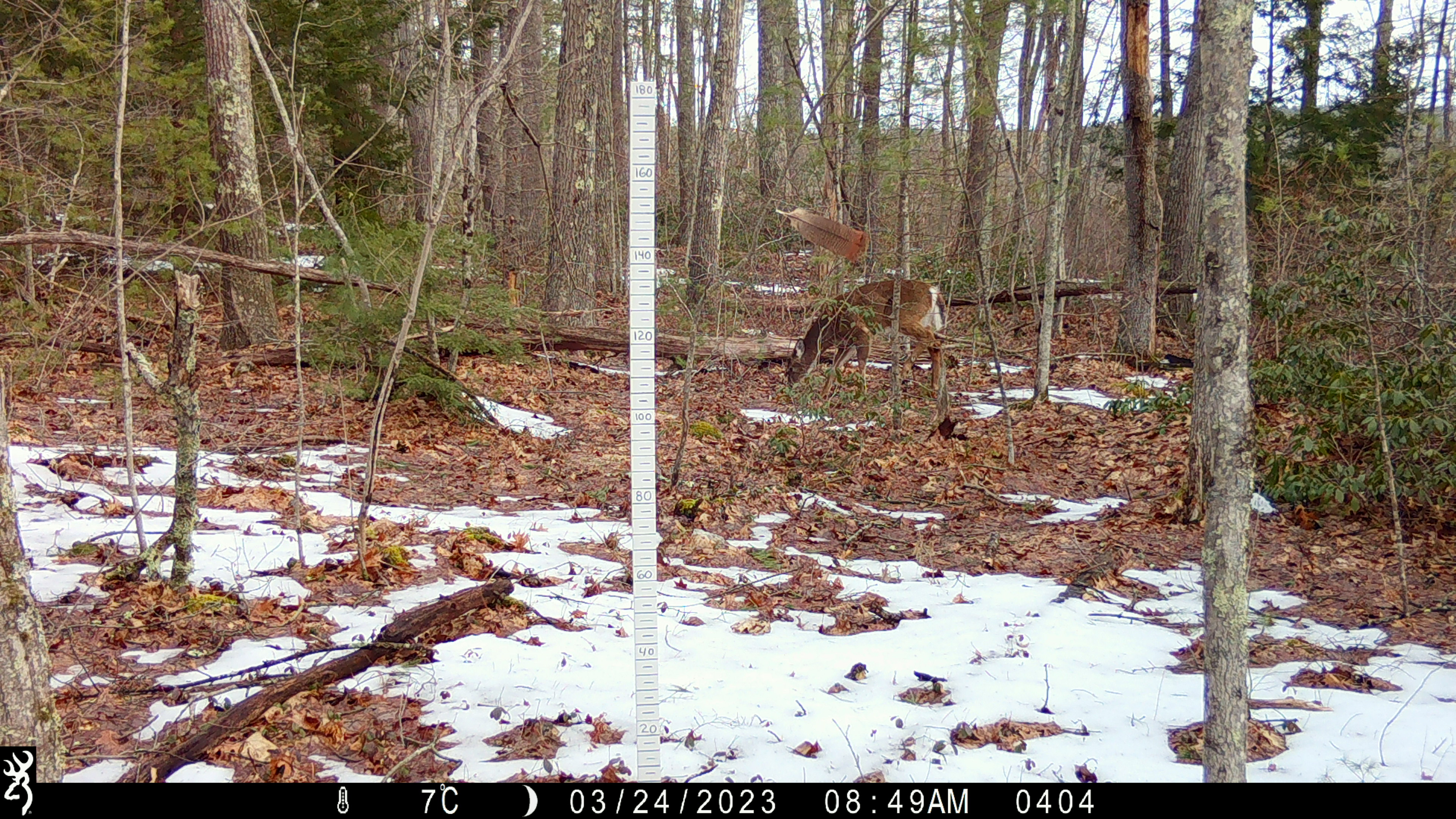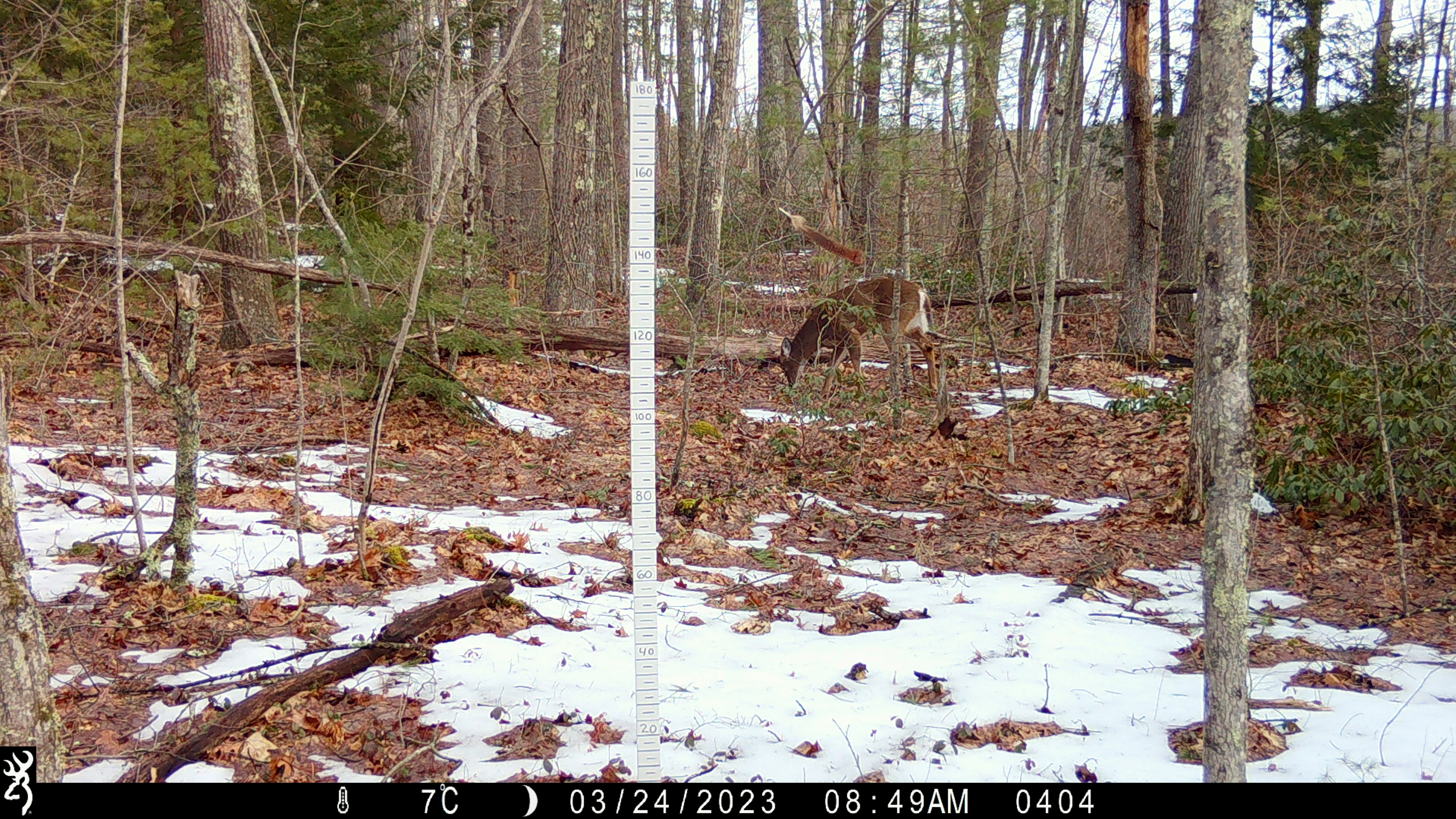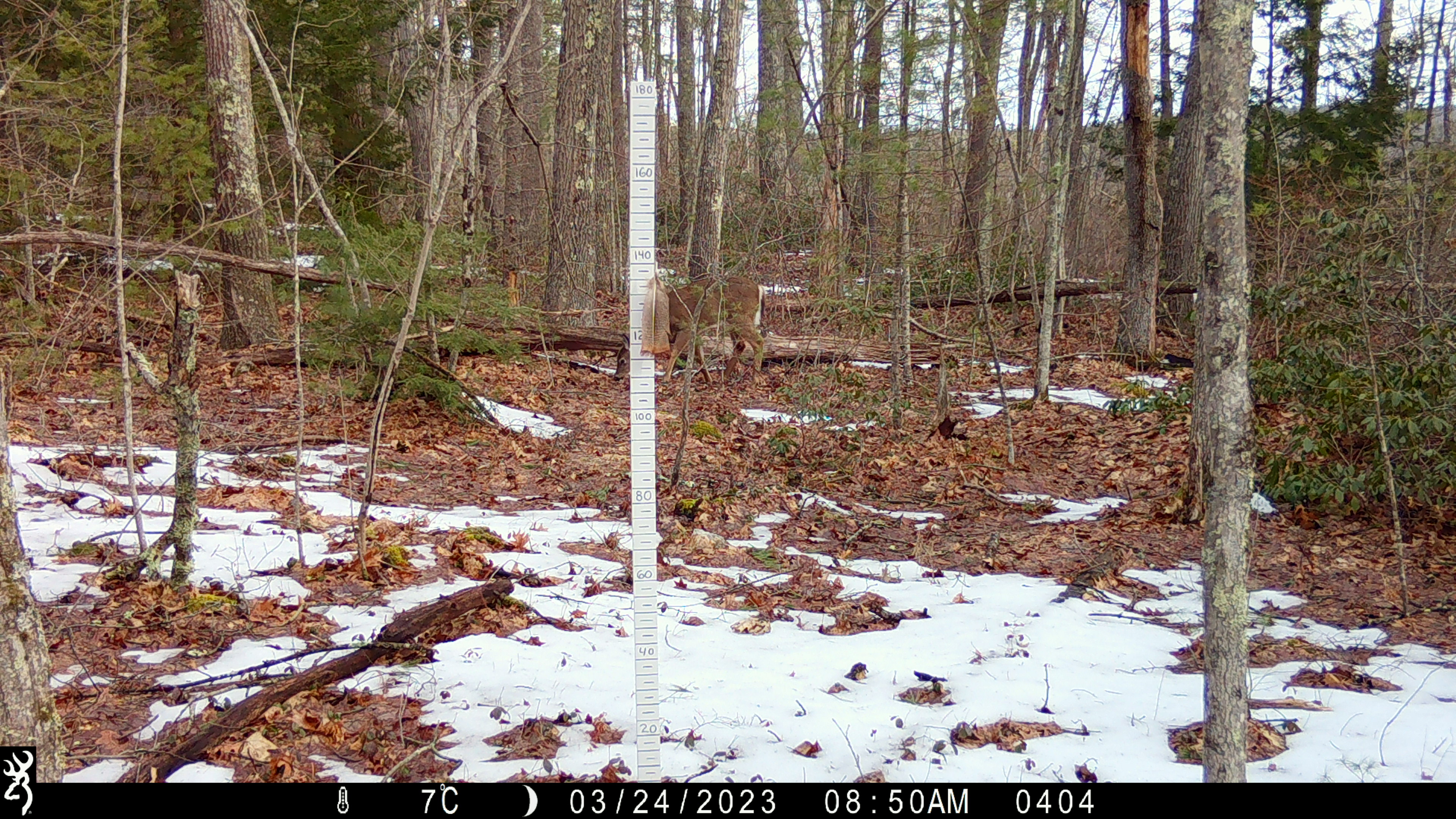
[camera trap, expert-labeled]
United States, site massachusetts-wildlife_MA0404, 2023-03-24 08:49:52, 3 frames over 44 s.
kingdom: Animalia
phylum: Chordata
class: Mammalia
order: Artiodactyla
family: Cervidae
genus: Odocoileus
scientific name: Odocoileus virginianus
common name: white-tailed deer